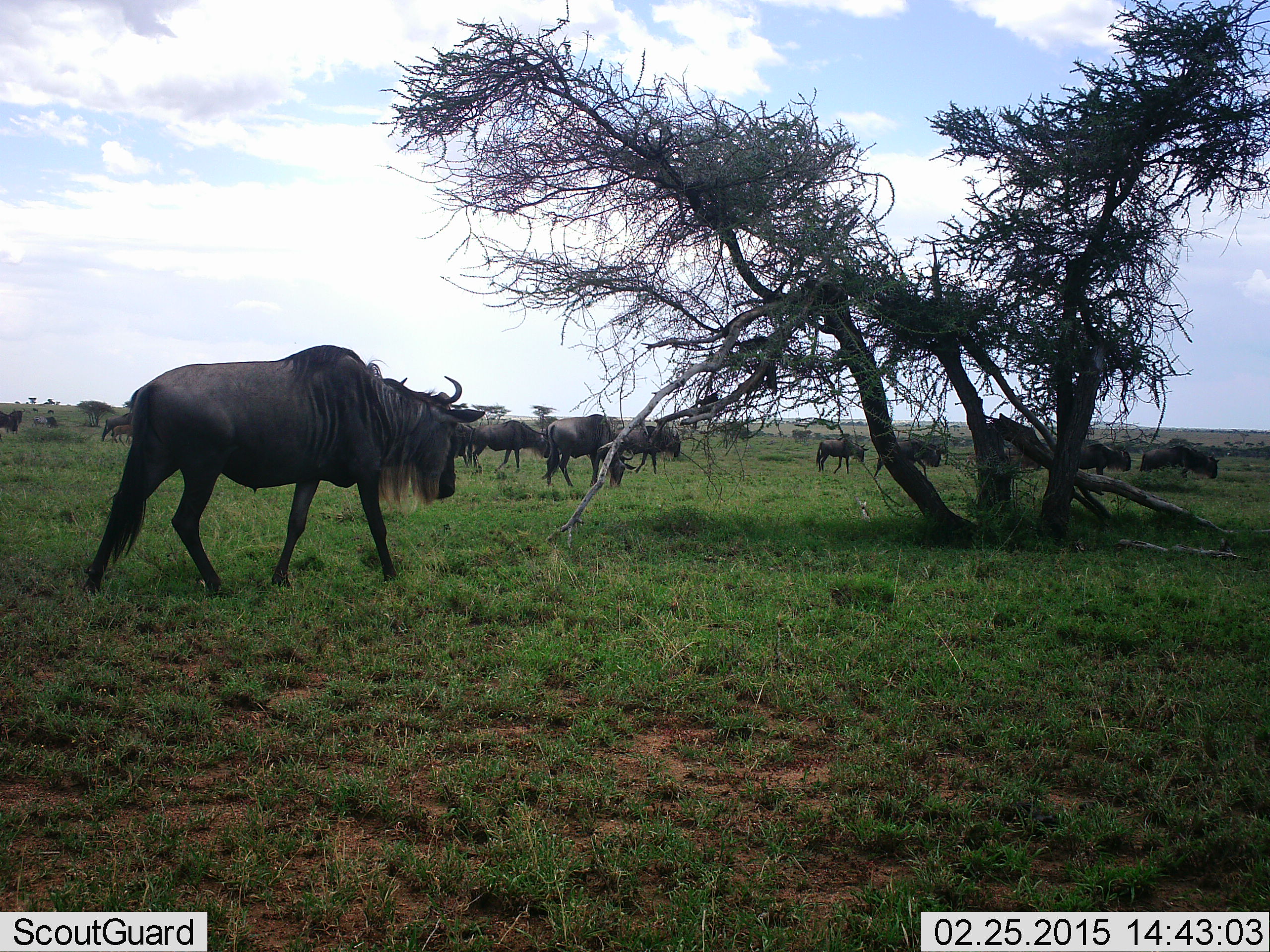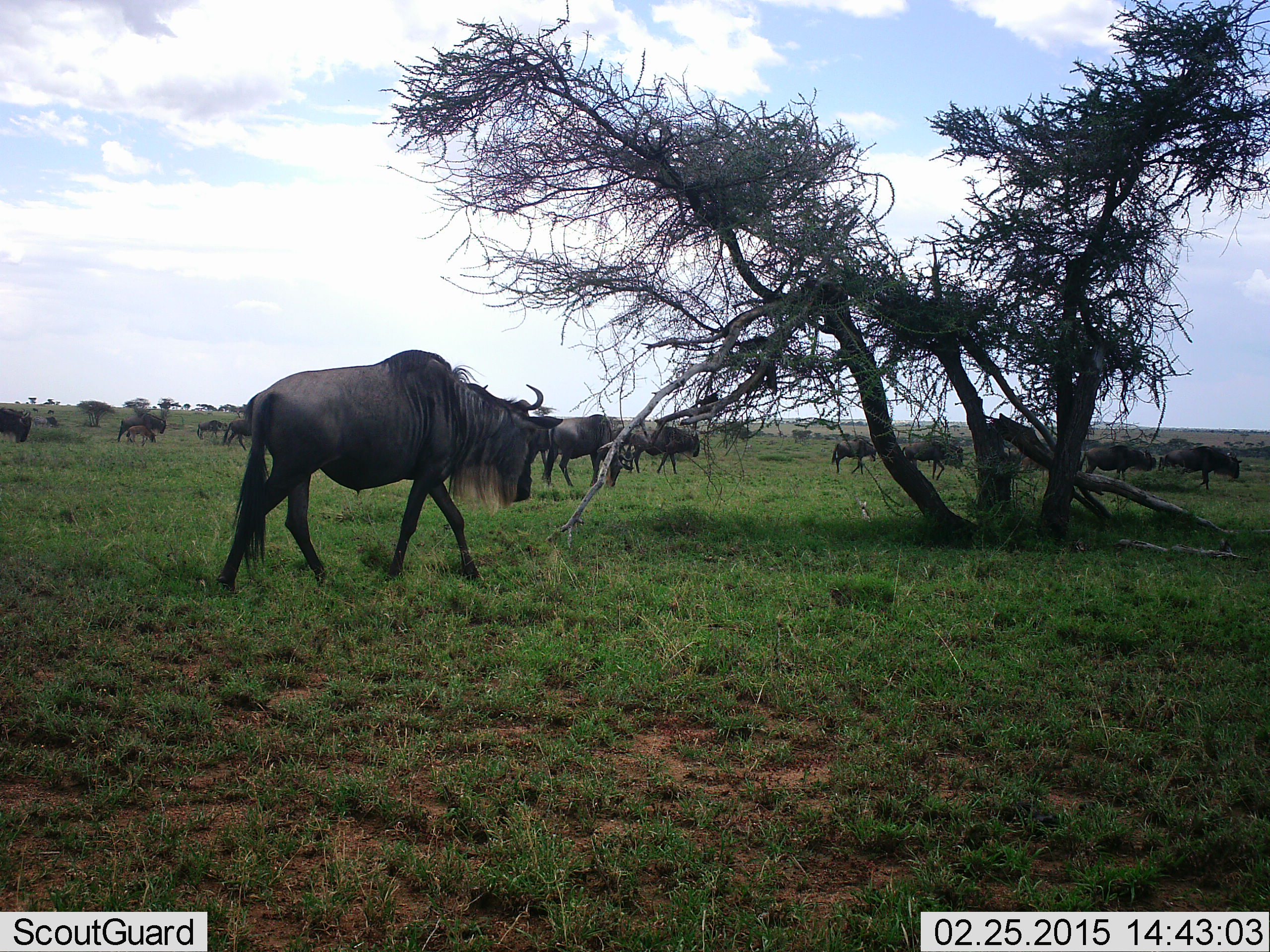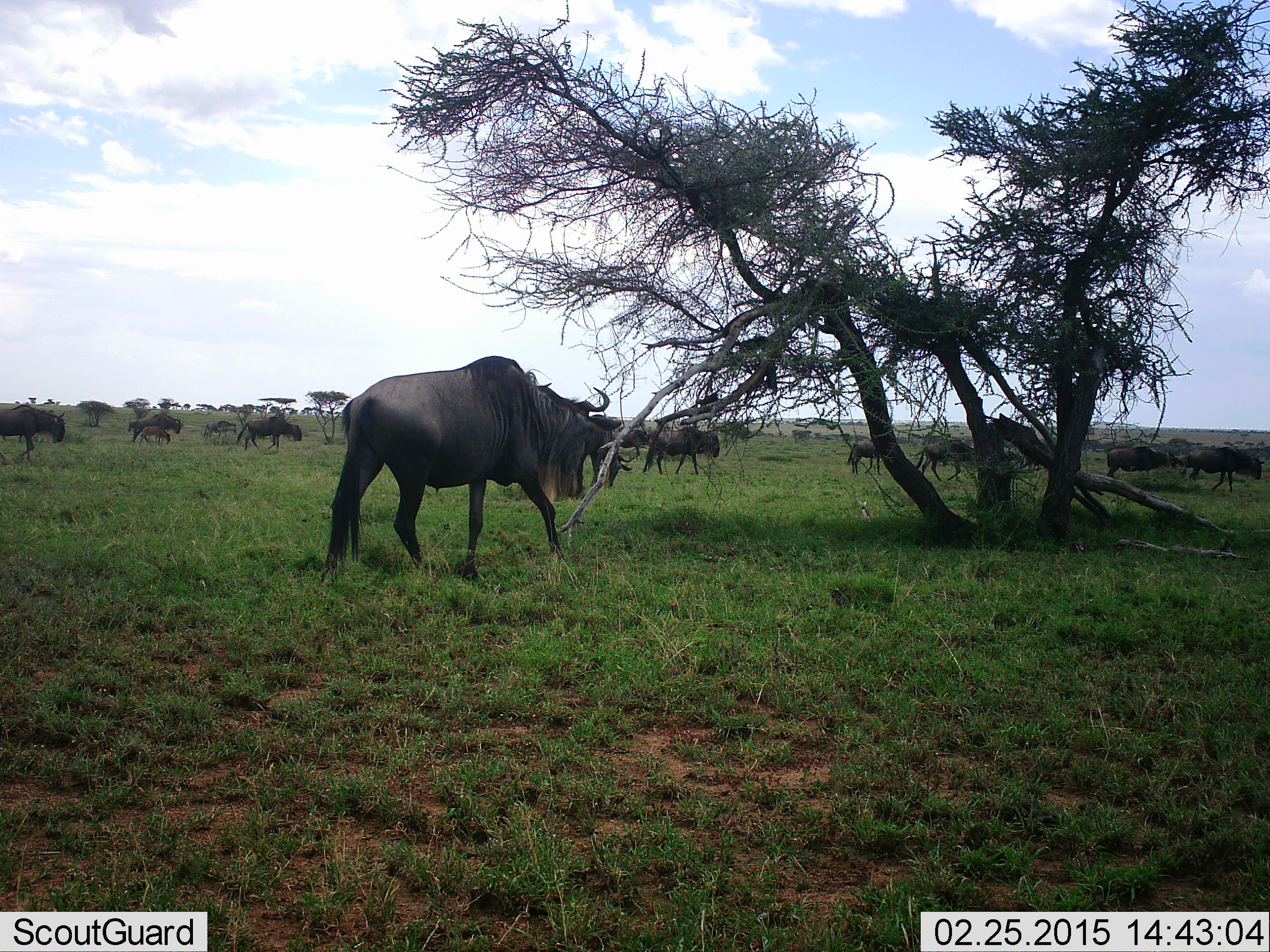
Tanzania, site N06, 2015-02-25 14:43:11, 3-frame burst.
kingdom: Animalia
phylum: Chordata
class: Mammalia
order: Artiodactyla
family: Bovidae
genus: Connochaetes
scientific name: Connochaetes taurinus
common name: blue wildebeest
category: wildebeest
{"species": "wildebeest (blue wildebeest) (Connochaetes taurinus)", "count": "11-50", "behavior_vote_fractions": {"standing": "0%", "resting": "0%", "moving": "100%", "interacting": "0%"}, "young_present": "0%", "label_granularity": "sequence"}